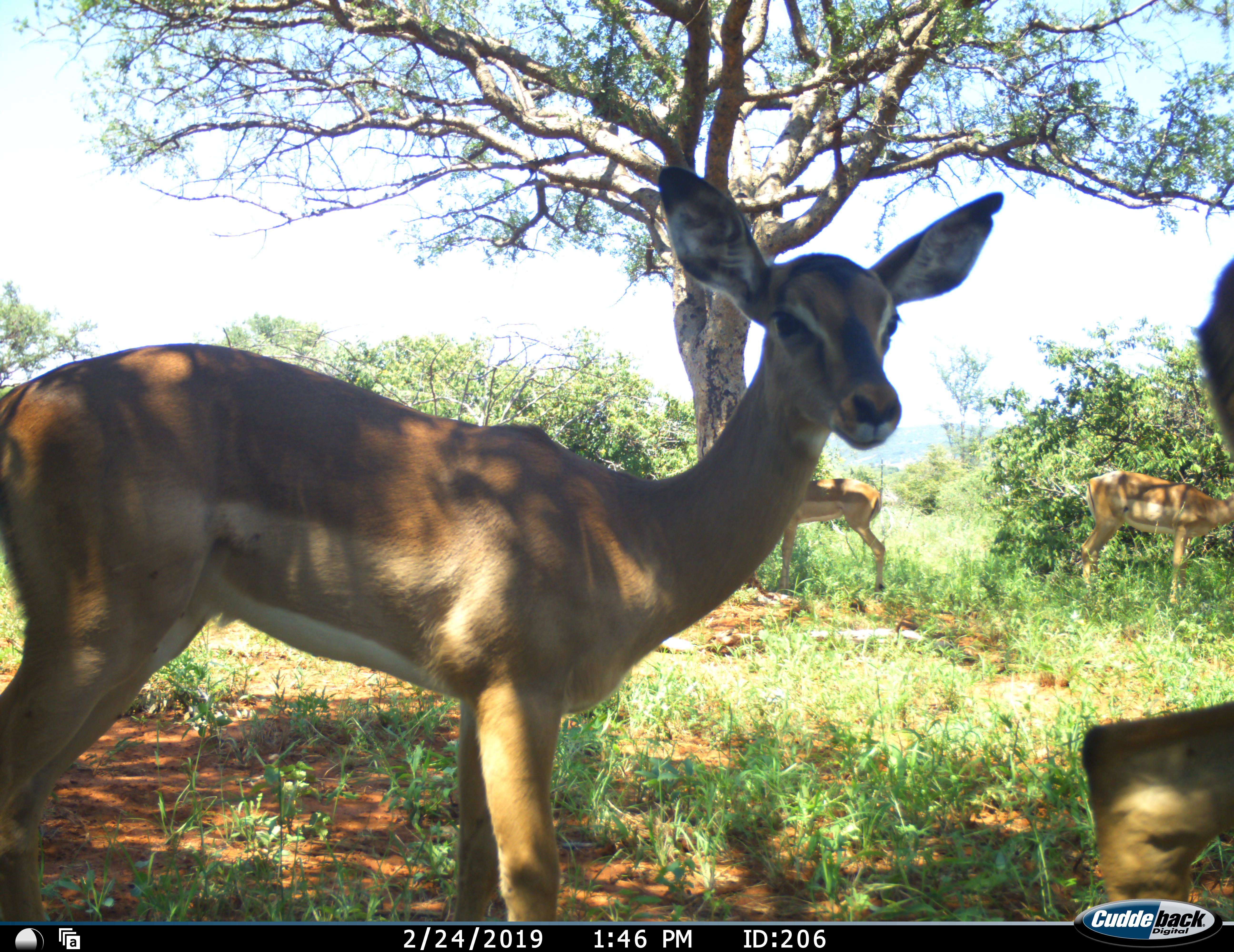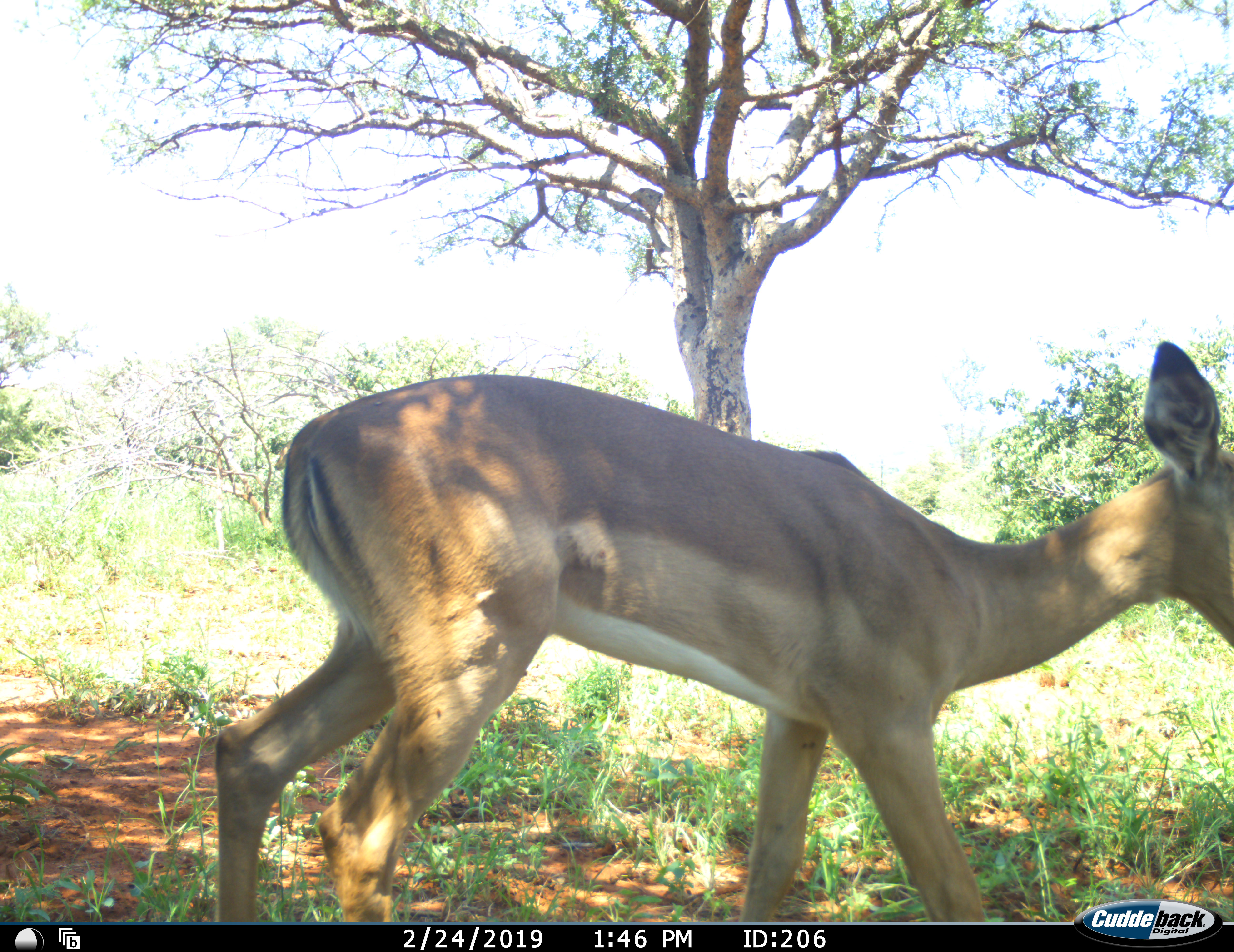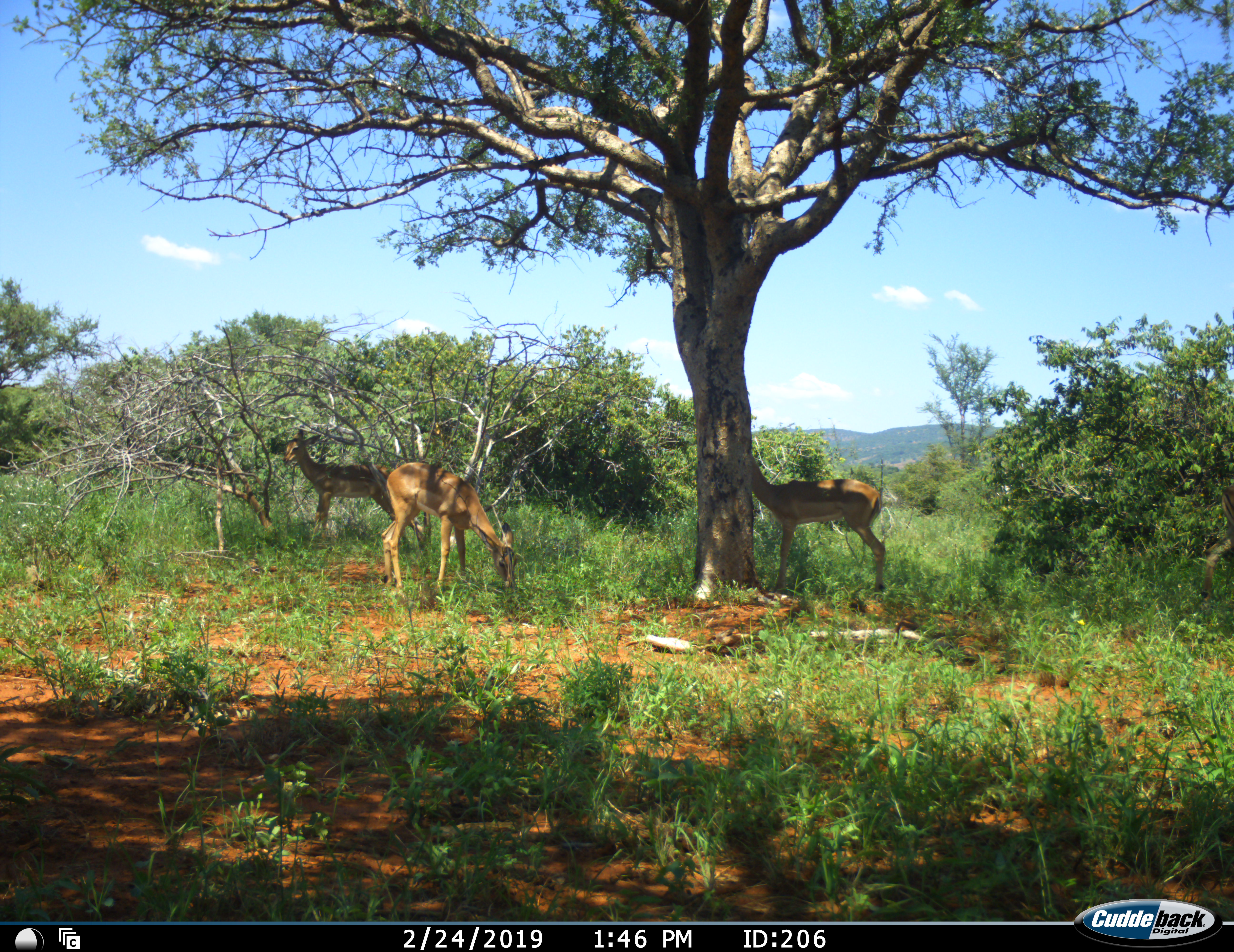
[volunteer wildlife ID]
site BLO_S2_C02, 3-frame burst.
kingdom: Animalia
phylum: Chordata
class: Mammalia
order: Artiodactyla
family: Bovidae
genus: Aepyceros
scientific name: Aepyceros melampus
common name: impala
Impala (Aepyceros melampus), count 4. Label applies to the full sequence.